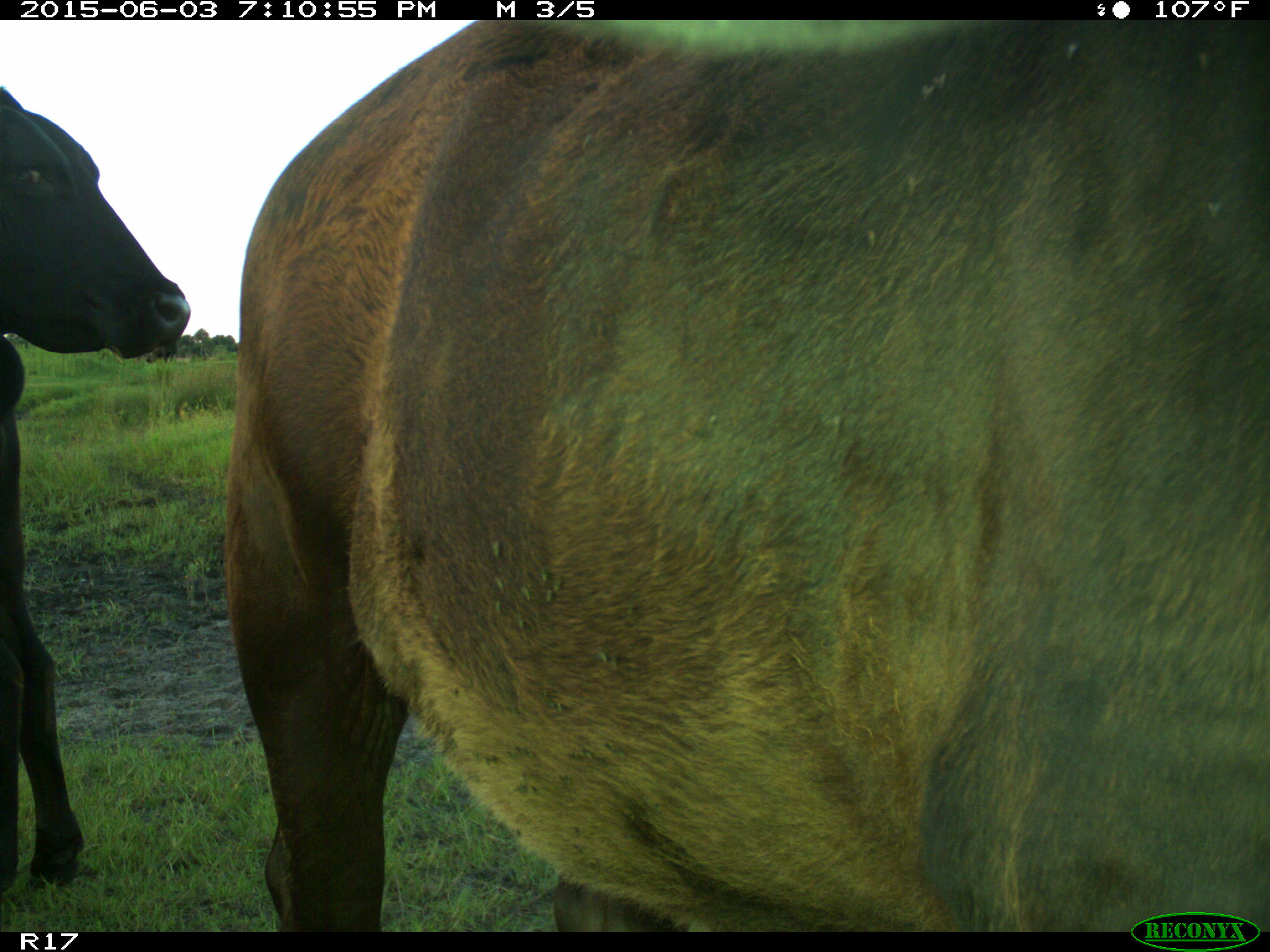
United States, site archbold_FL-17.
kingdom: Animalia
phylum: Chordata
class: Mammalia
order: Artiodactyla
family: Bovidae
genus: Bos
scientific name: Bos taurus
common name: domestic cow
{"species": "Bos taurus (domestic cow)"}